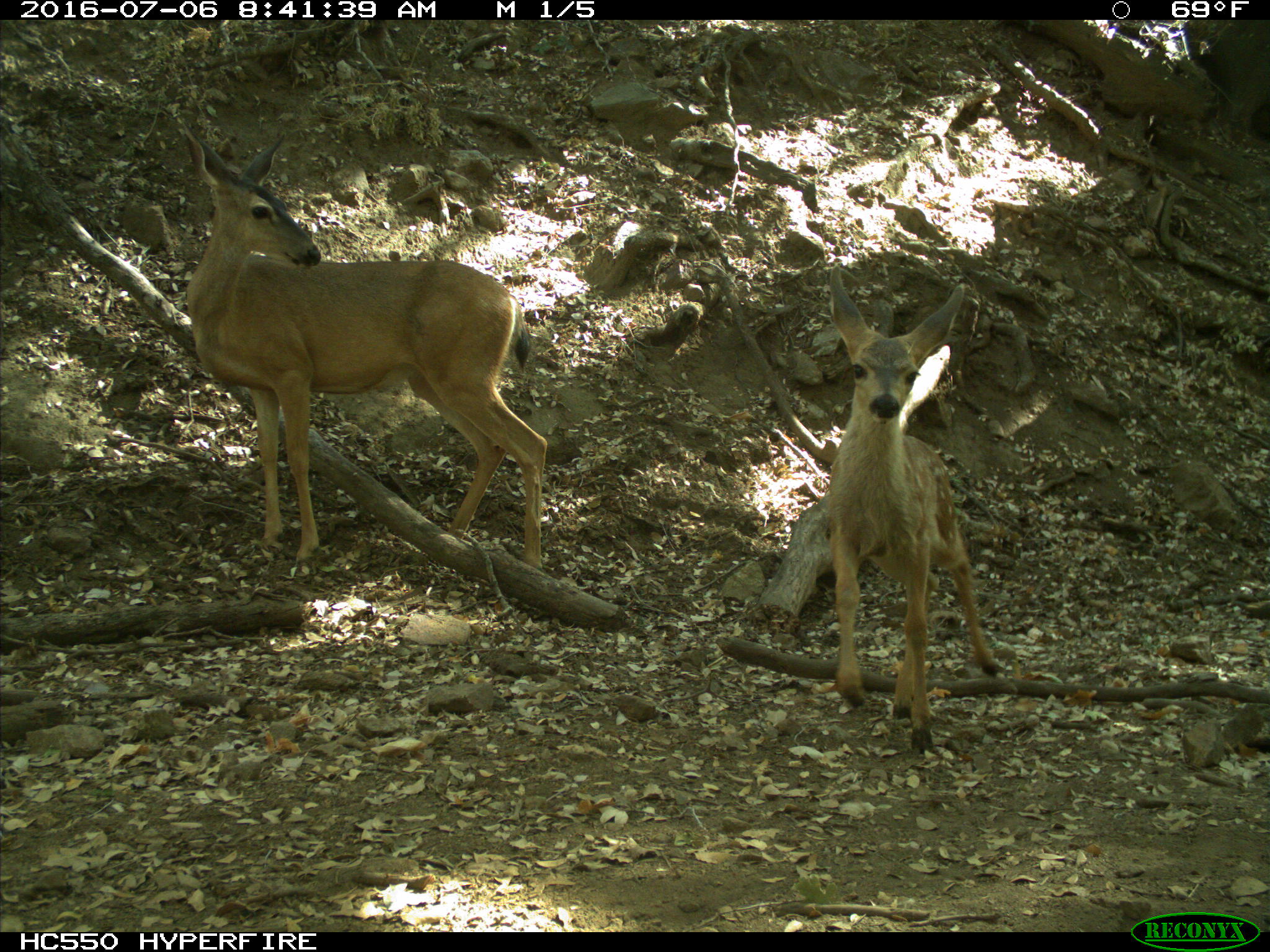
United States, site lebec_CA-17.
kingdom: Animalia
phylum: Chordata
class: Mammalia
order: Artiodactyla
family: Cervidae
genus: Odocoileus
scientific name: Odocoileus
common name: deer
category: unidentified deer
Unidentified deer (deer) (Odocoileus).